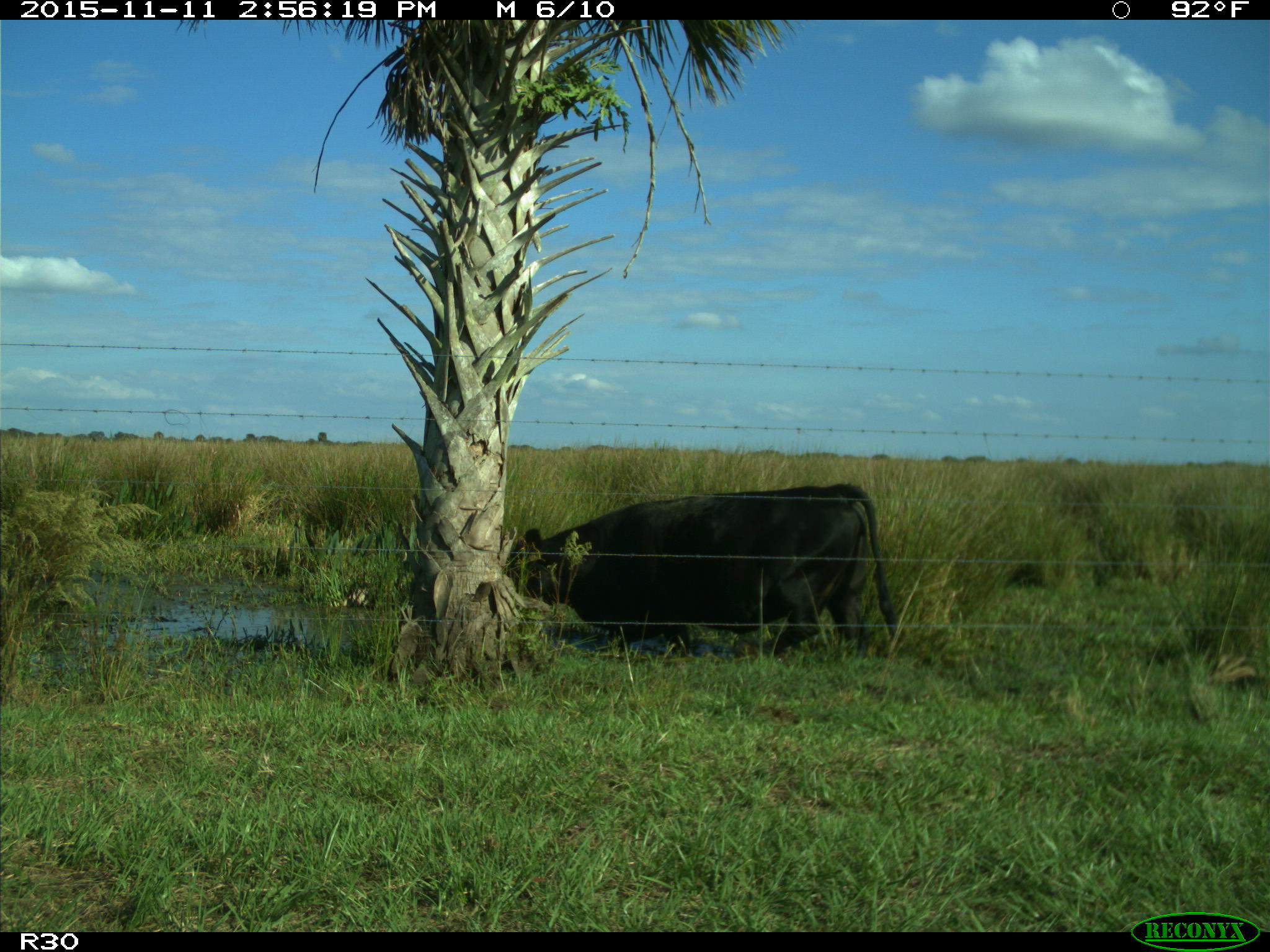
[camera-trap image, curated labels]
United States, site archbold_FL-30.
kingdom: Animalia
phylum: Chordata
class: Mammalia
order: Artiodactyla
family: Bovidae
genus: Bos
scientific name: Bos taurus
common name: domestic cow